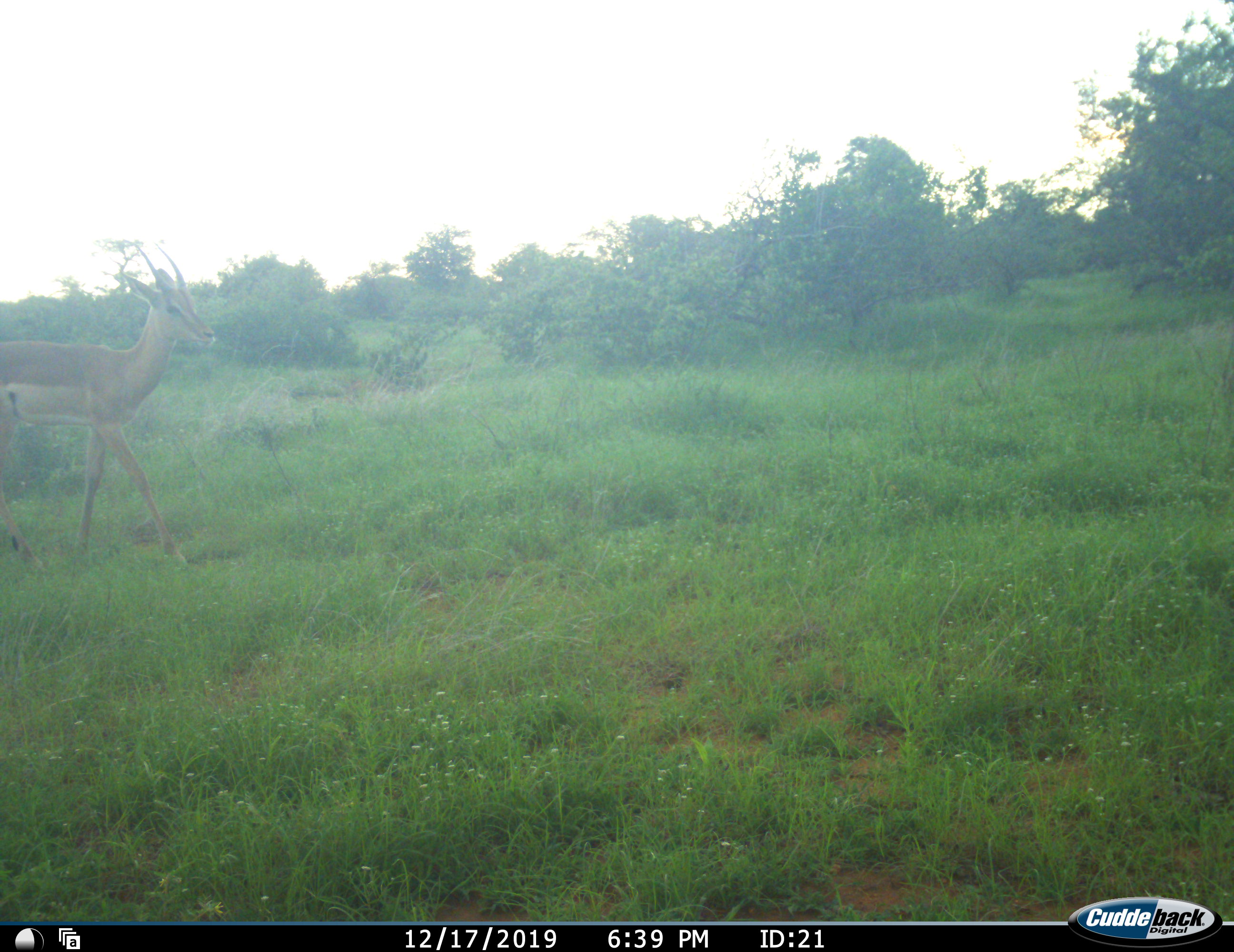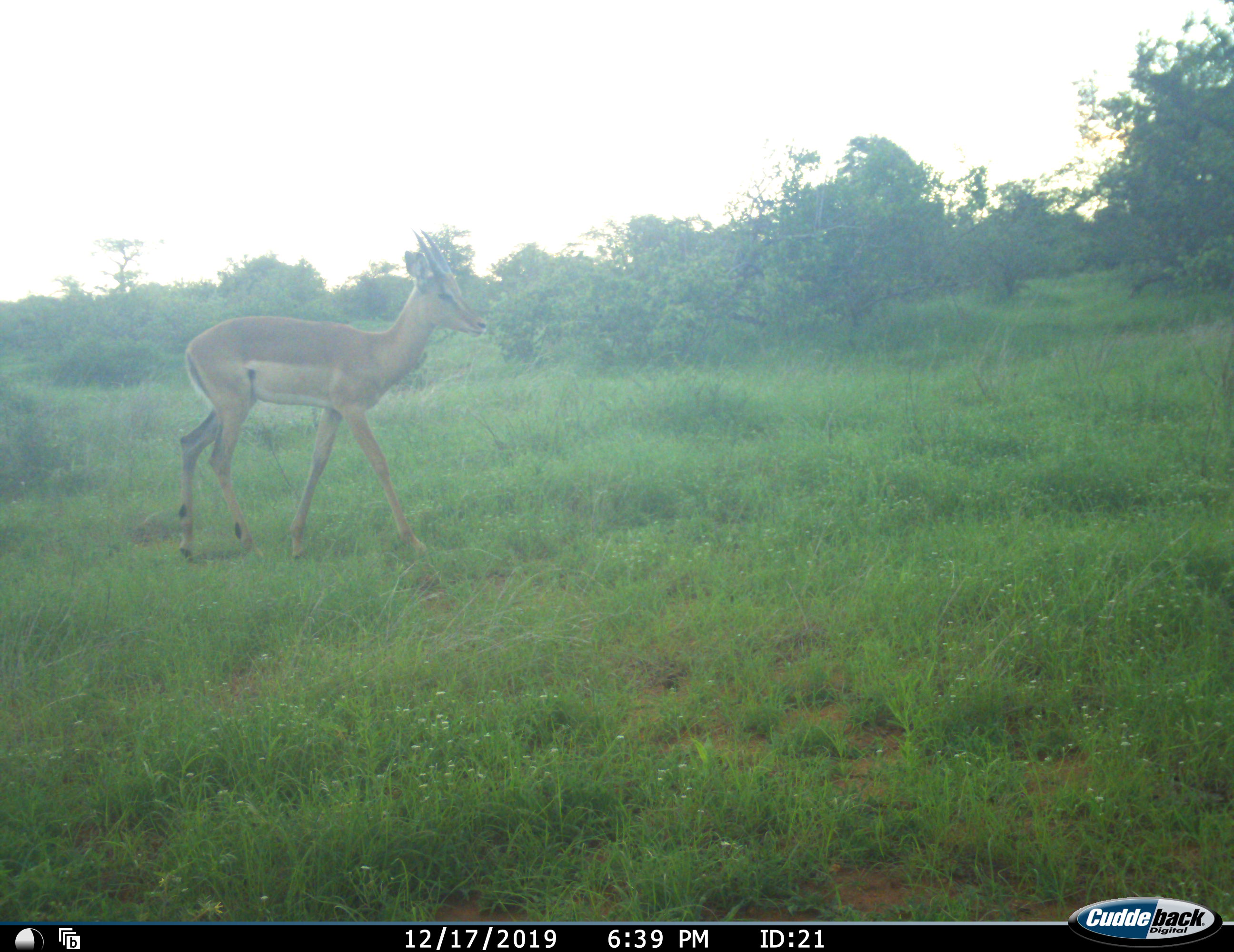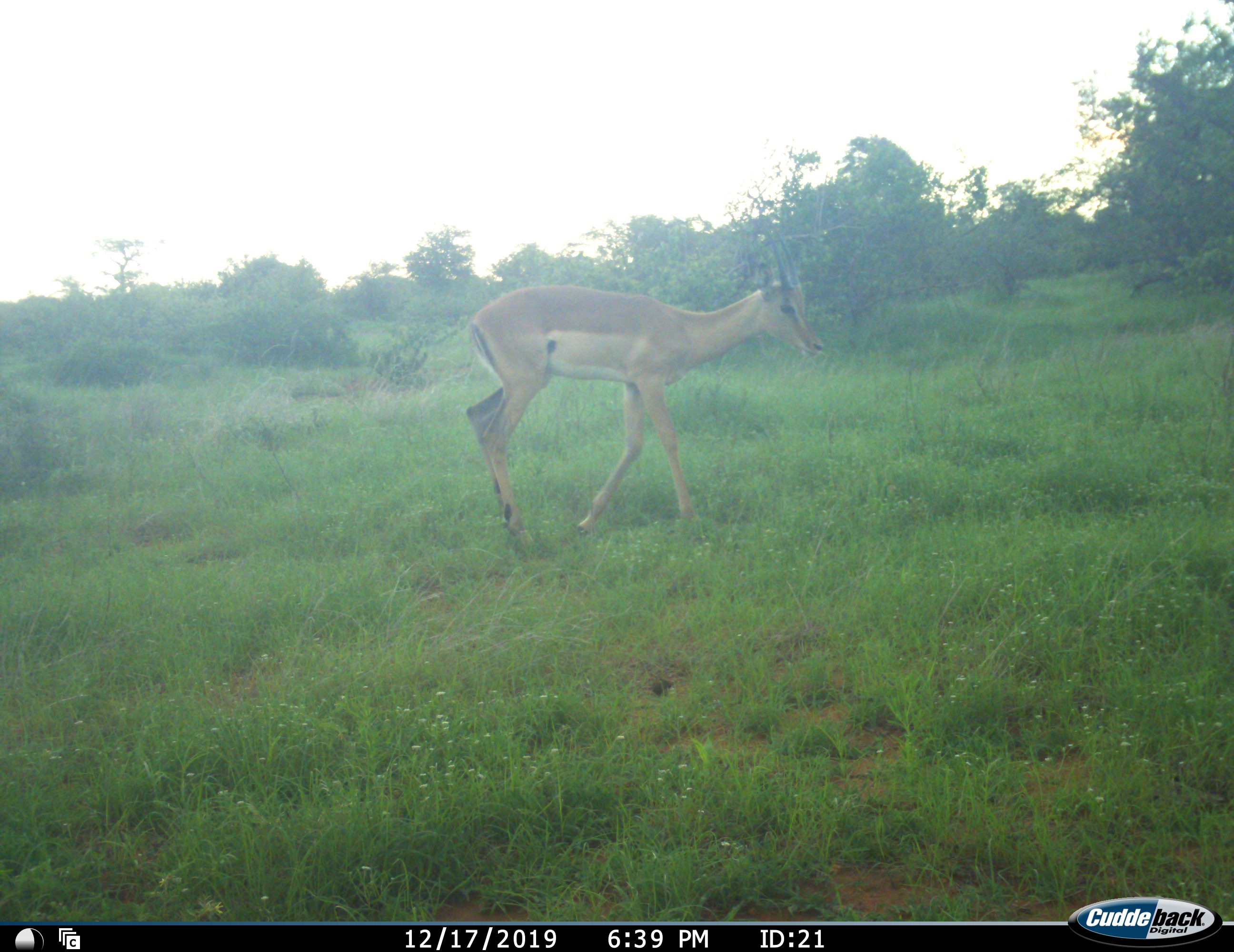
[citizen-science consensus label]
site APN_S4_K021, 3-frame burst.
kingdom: Animalia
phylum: Chordata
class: Mammalia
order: Artiodactyla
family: Bovidae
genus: Aepyceros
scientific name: Aepyceros melampus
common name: impala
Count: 1.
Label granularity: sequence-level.